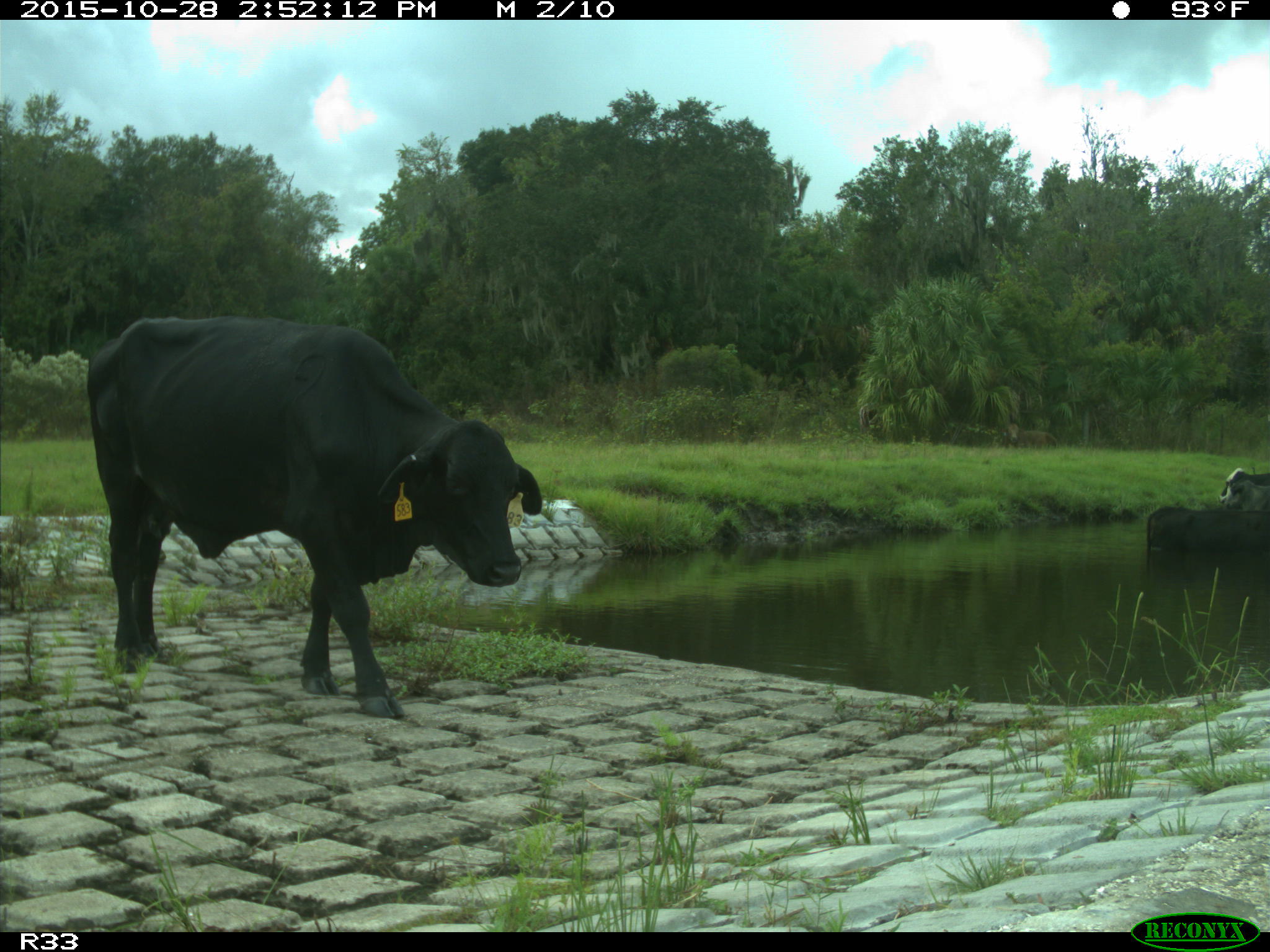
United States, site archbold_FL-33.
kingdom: Animalia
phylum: Chordata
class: Mammalia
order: Artiodactyla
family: Bovidae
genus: Bos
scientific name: Bos taurus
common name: domestic cow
Bos taurus (domestic cow).